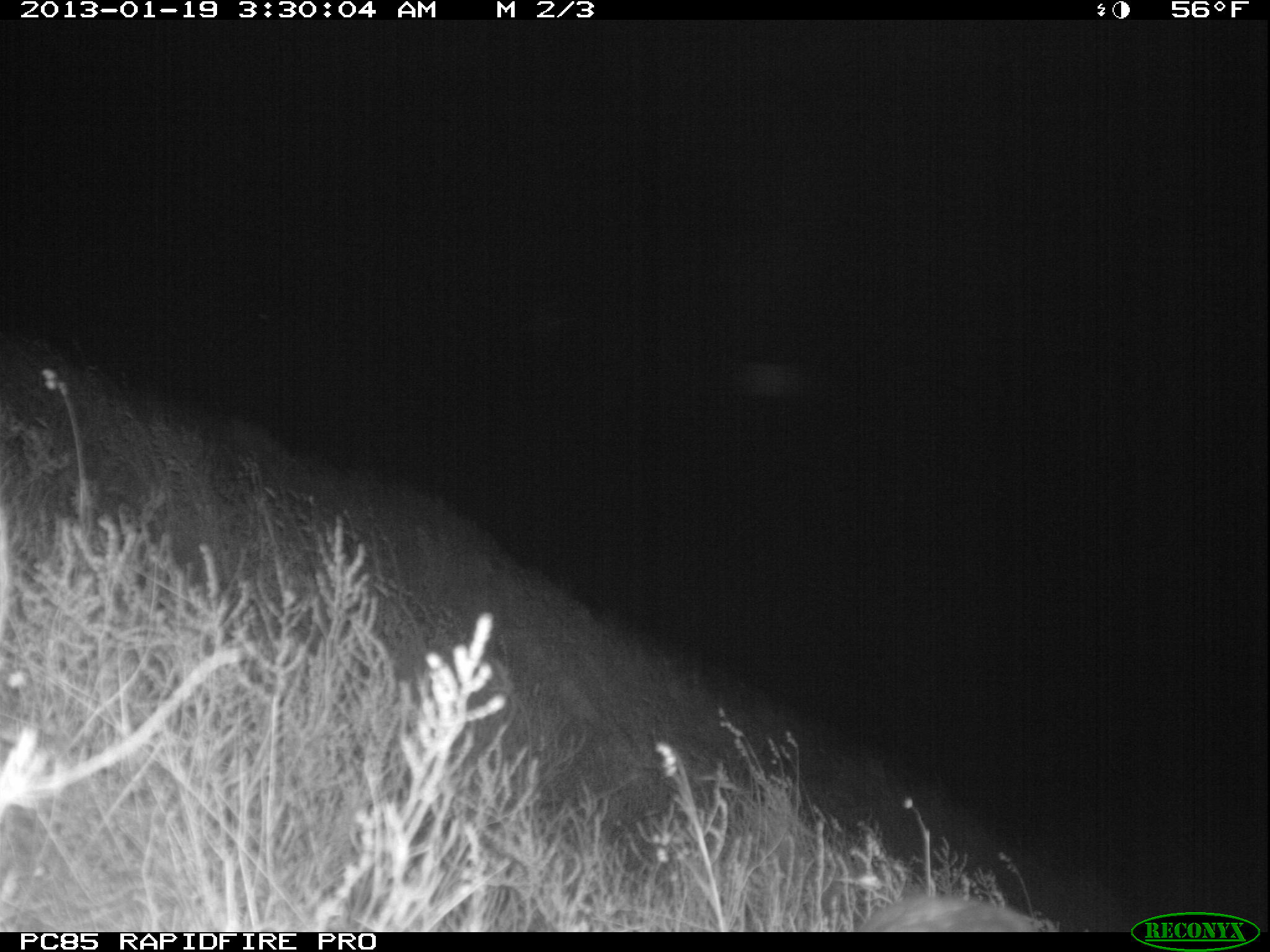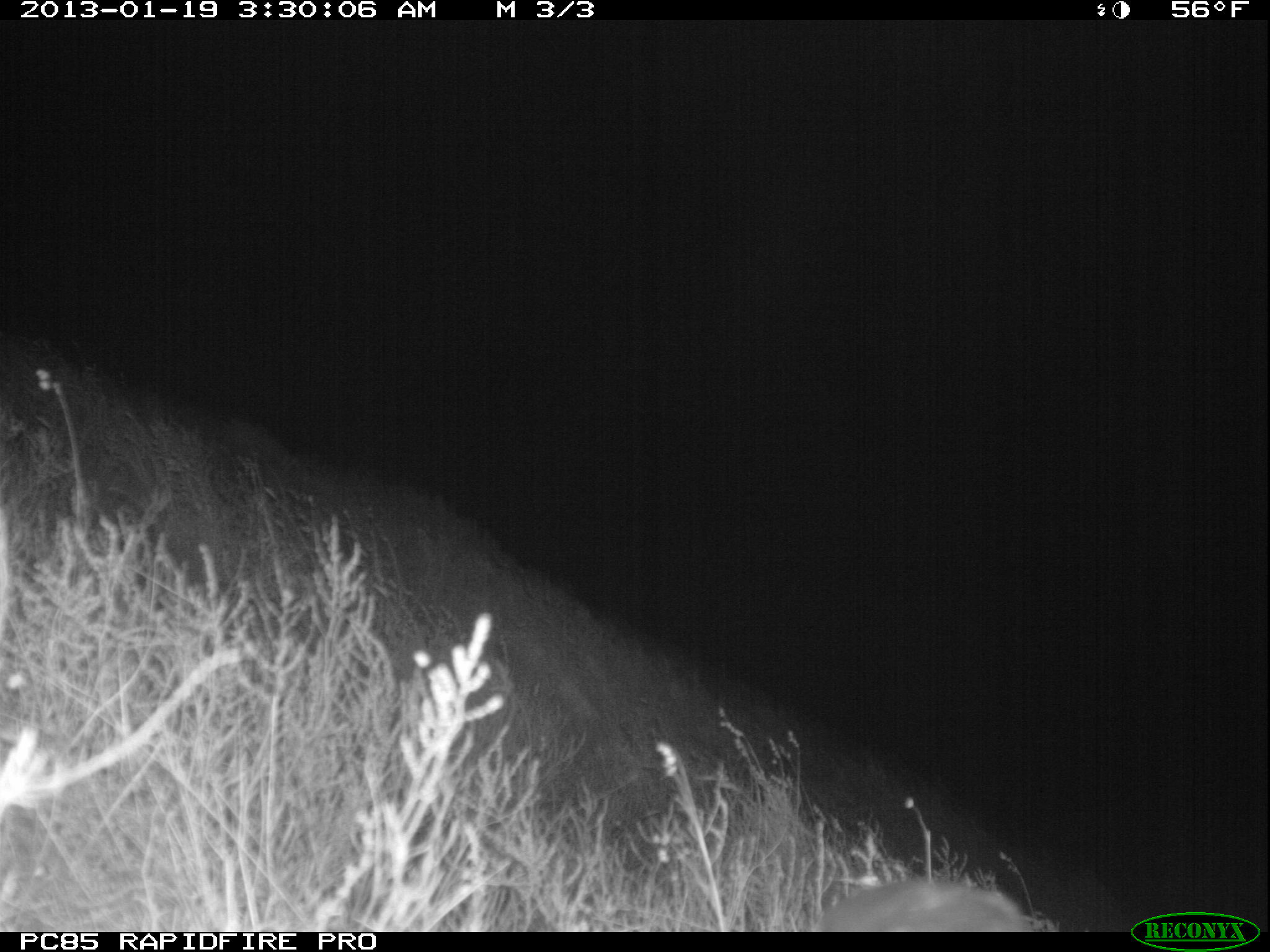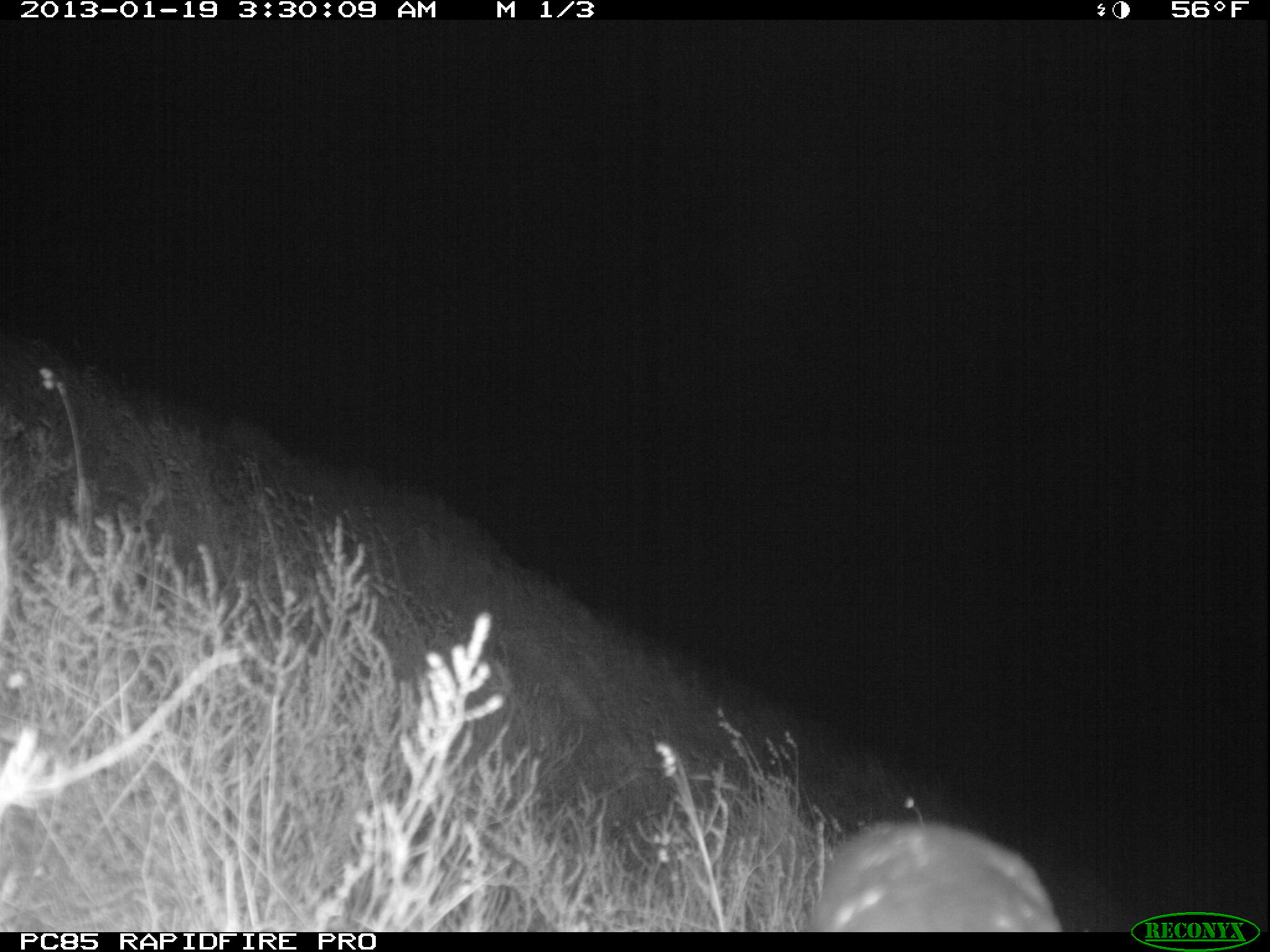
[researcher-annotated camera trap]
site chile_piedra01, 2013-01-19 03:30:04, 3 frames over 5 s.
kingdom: Animalia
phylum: Chordata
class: Aves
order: Procellariiformes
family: Procellariidae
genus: Calonectris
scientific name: Calonectris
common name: shearwater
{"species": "shearwater (Calonectris)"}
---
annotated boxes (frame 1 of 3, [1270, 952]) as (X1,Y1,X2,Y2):
shearwater: (851,891,1050,934)
unknown: (704,346,822,401)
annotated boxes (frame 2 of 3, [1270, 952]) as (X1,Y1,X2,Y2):
shearwater: (812,875,1041,933)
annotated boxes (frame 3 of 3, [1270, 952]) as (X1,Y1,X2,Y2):
shearwater: (807,820,1063,933)